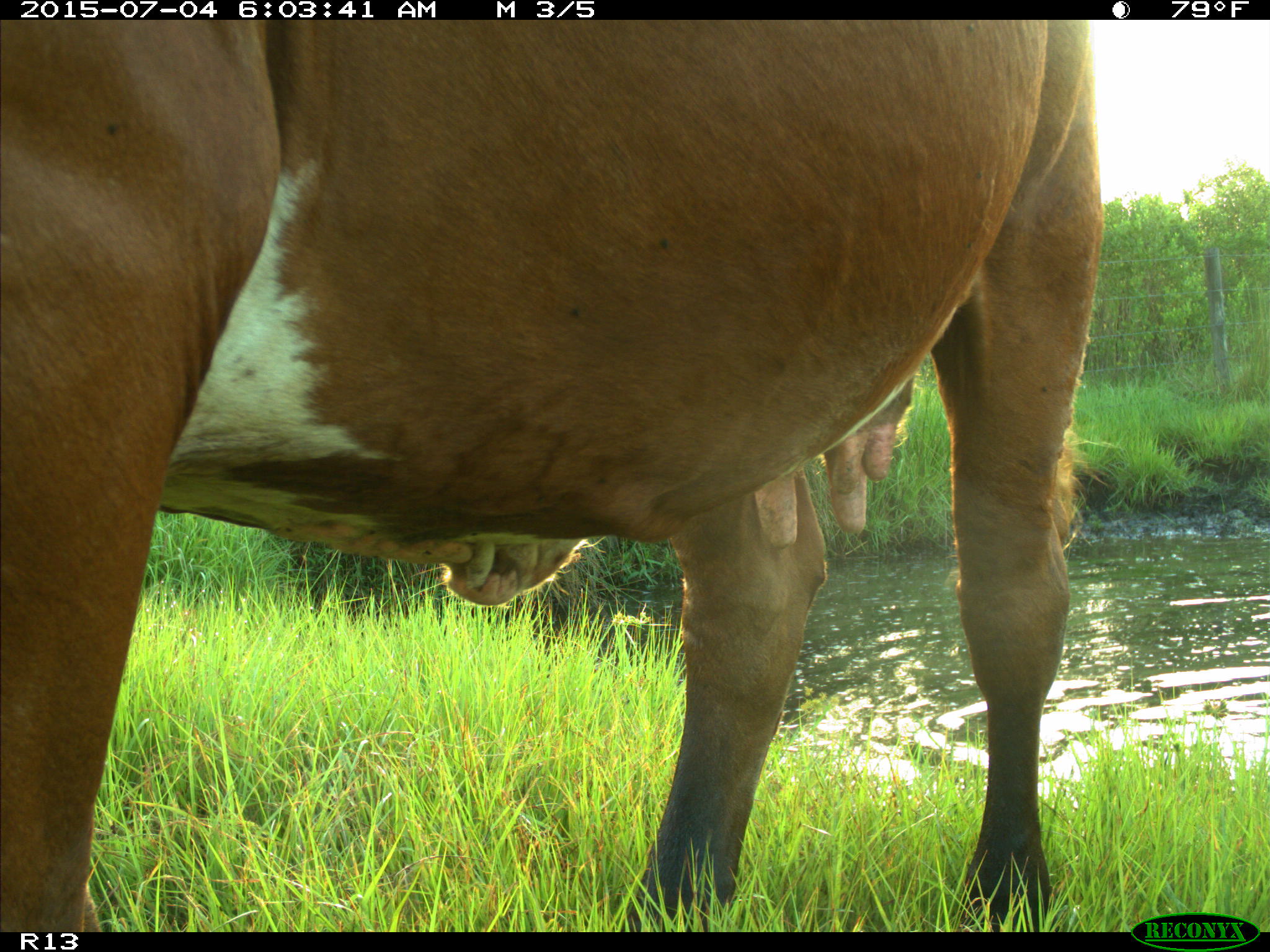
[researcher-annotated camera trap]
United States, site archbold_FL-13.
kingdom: Animalia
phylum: Chordata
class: Mammalia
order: Artiodactyla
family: Bovidae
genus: Bos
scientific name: Bos taurus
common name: domestic cow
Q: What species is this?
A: Bos taurus (domestic cow).